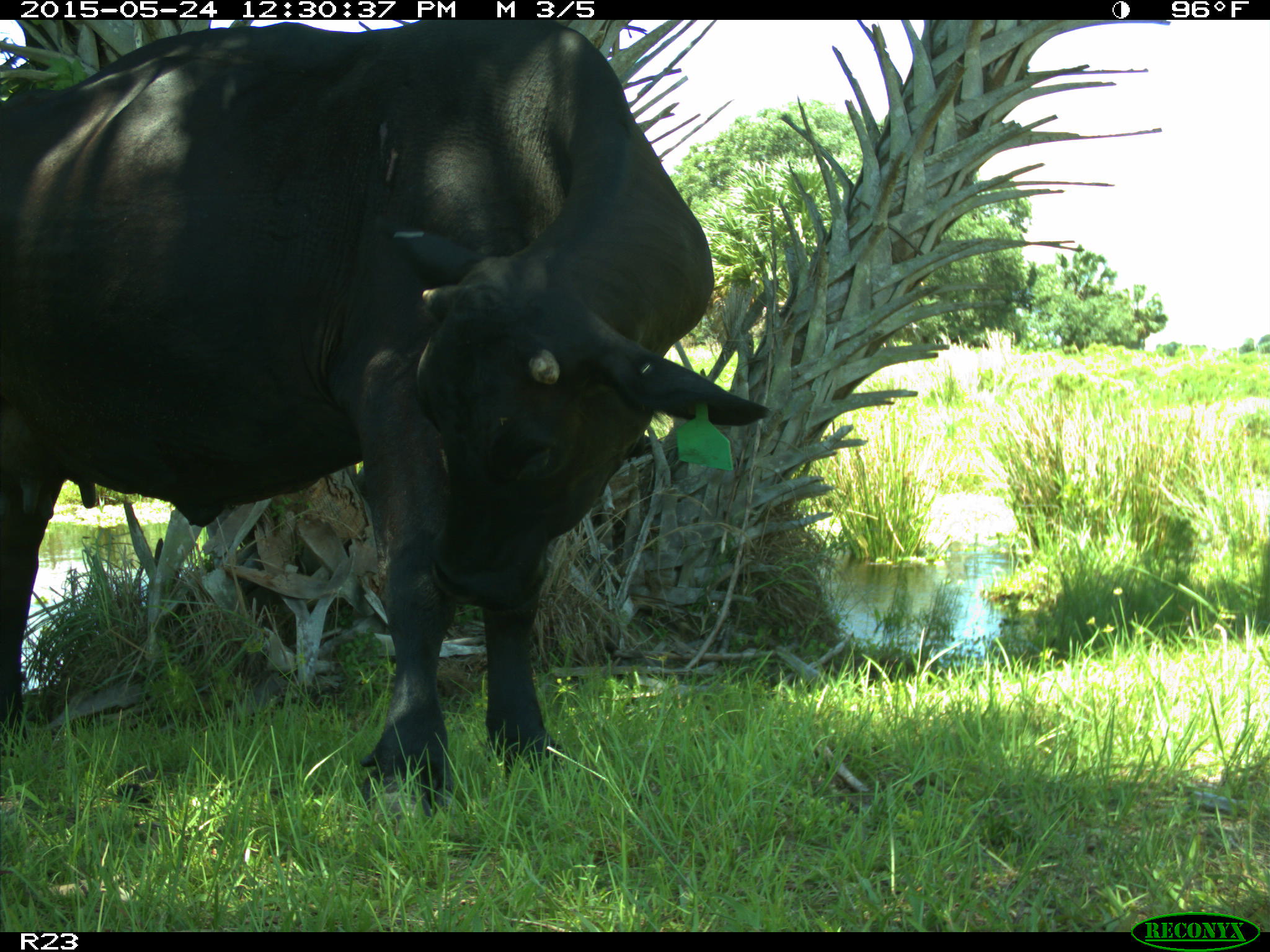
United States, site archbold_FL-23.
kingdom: Animalia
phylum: Chordata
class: Mammalia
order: Artiodactyla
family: Bovidae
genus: Bos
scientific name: Bos taurus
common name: domestic cow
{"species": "Bos taurus (domestic cow)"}